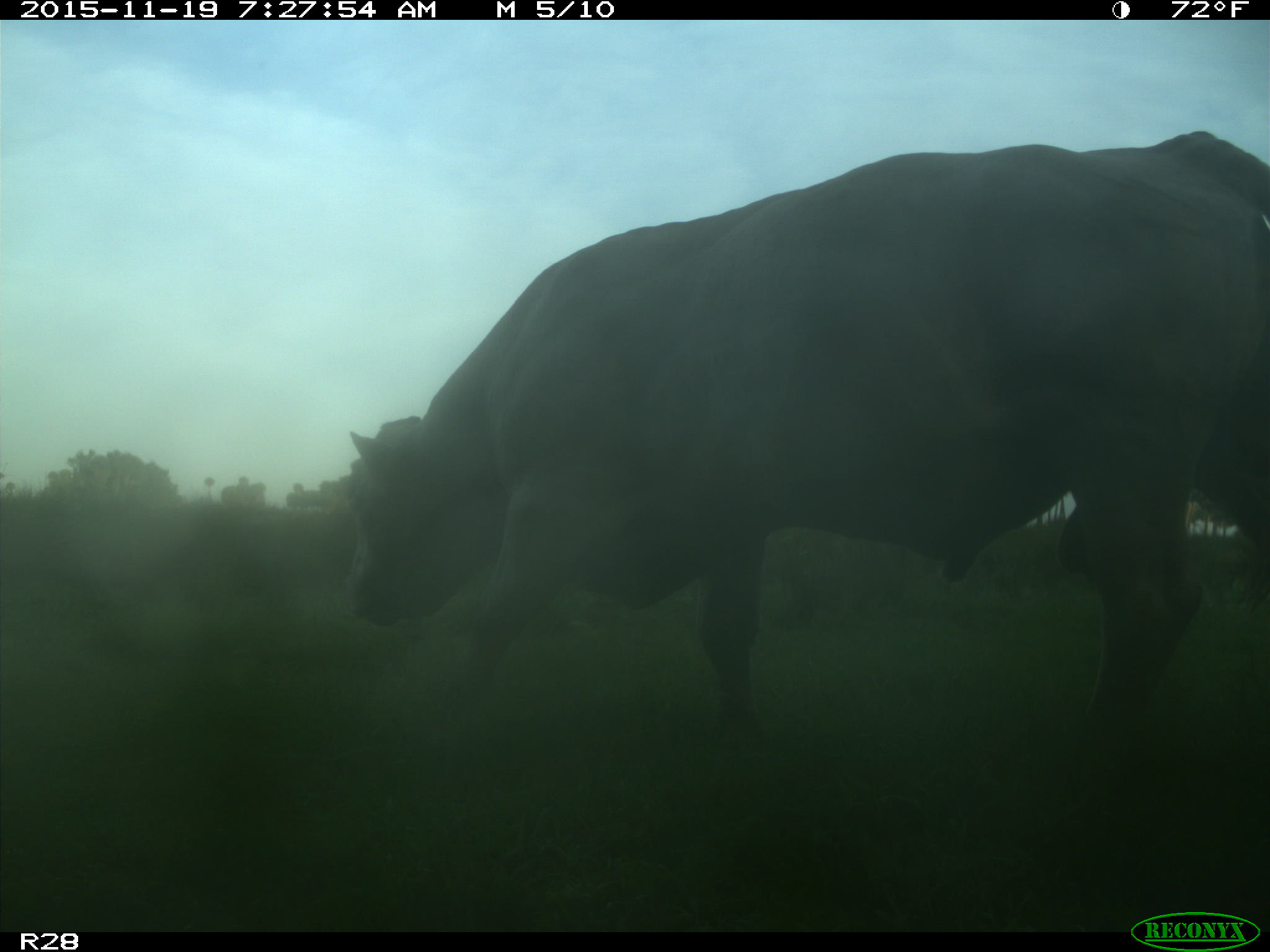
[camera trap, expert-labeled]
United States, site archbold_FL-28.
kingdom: Animalia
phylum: Chordata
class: Mammalia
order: Artiodactyla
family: Bovidae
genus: Bos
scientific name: Bos taurus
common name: domestic cow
Bos taurus (domestic cow).